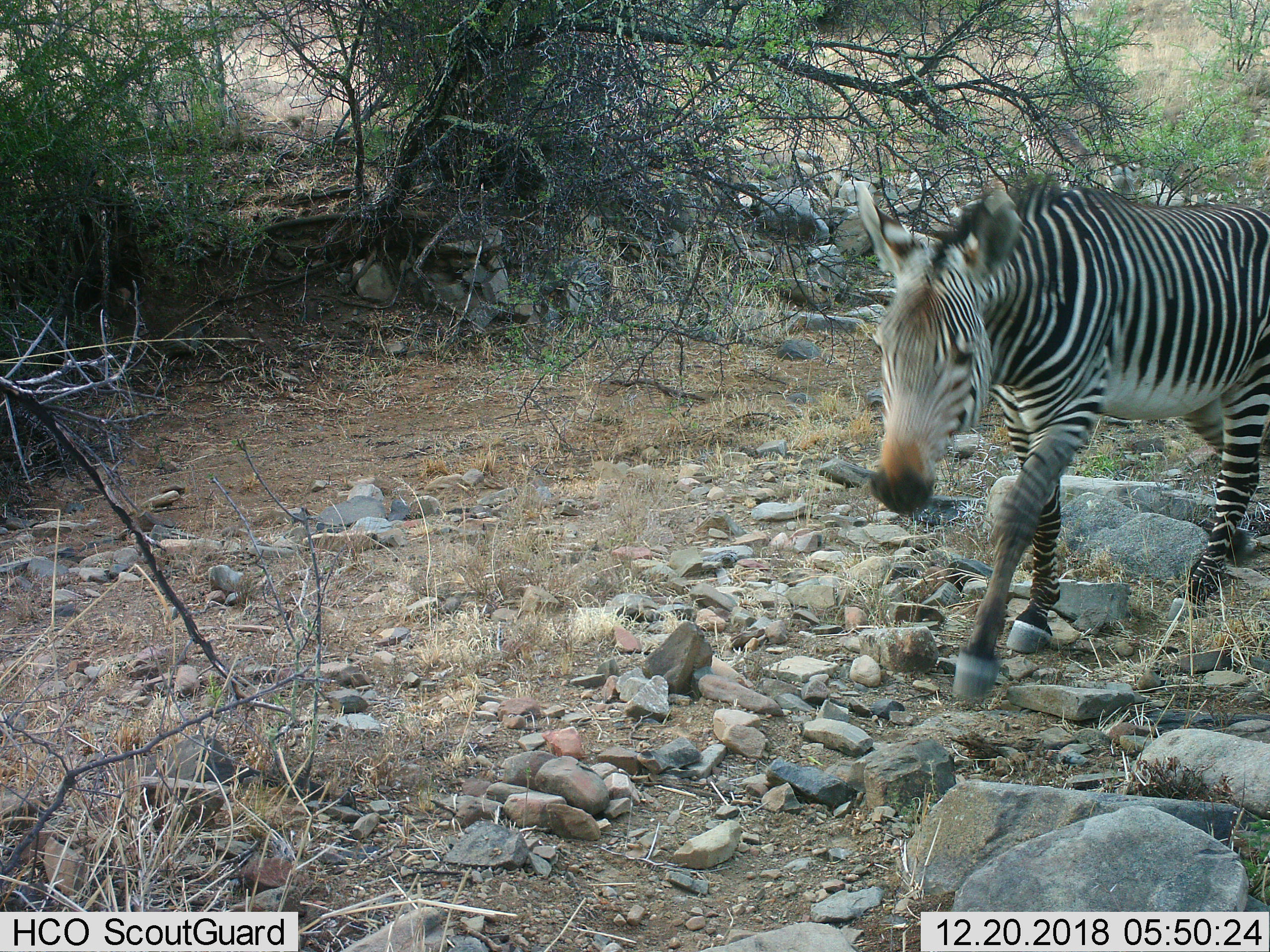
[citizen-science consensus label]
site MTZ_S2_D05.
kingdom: Animalia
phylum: Chordata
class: Mammalia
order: Perissodactyla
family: Equidae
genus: Equus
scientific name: Equus zebra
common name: mountain zebra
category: zebramountain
Zebramountain (mountain zebra) (Equus zebra), count 1. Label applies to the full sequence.